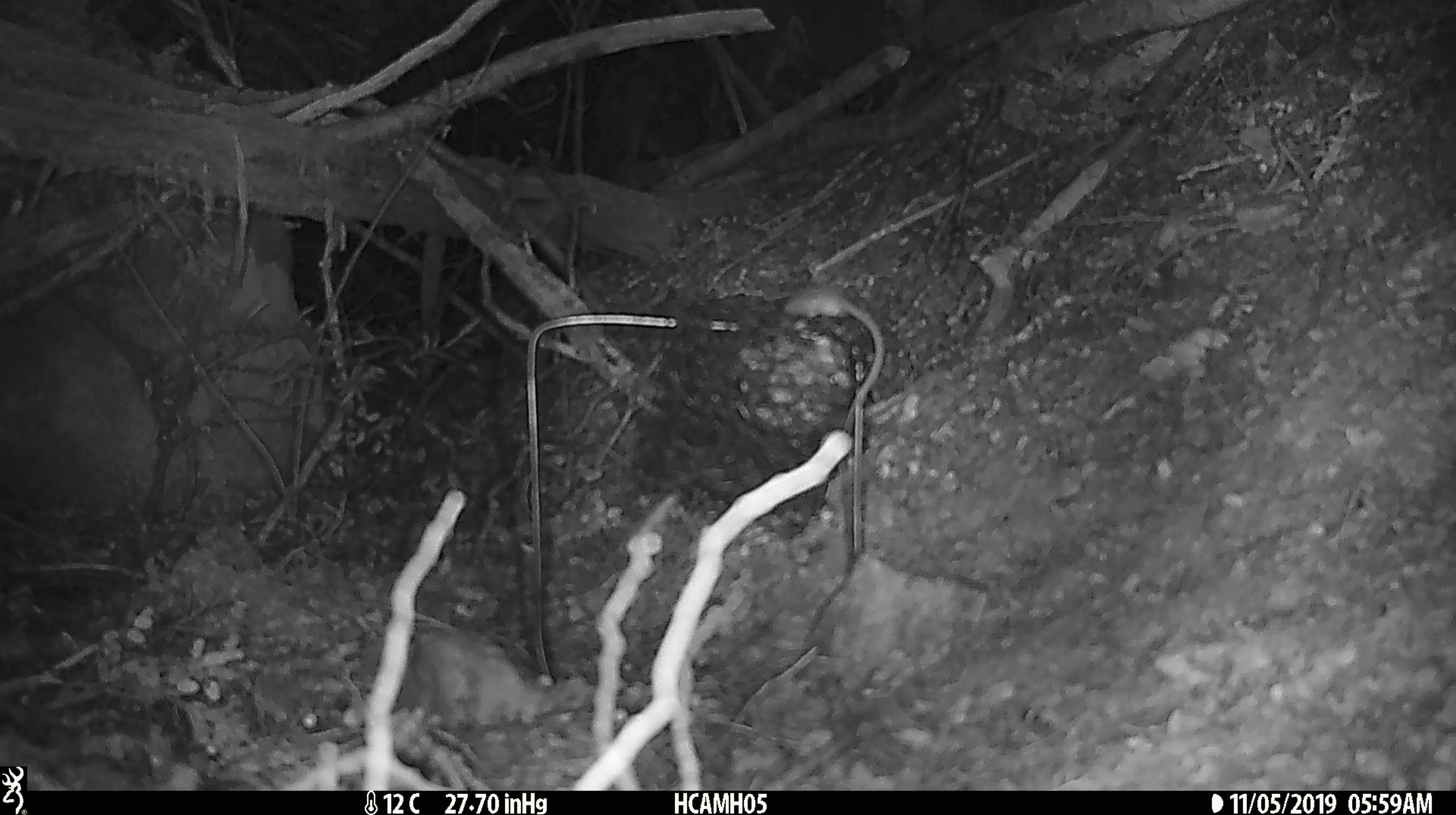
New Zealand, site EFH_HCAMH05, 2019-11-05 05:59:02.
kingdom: Animalia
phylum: Chordata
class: Mammalia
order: Rodentia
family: Muridae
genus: Mus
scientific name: Mus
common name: mouse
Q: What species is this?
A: Mouse (Mus).